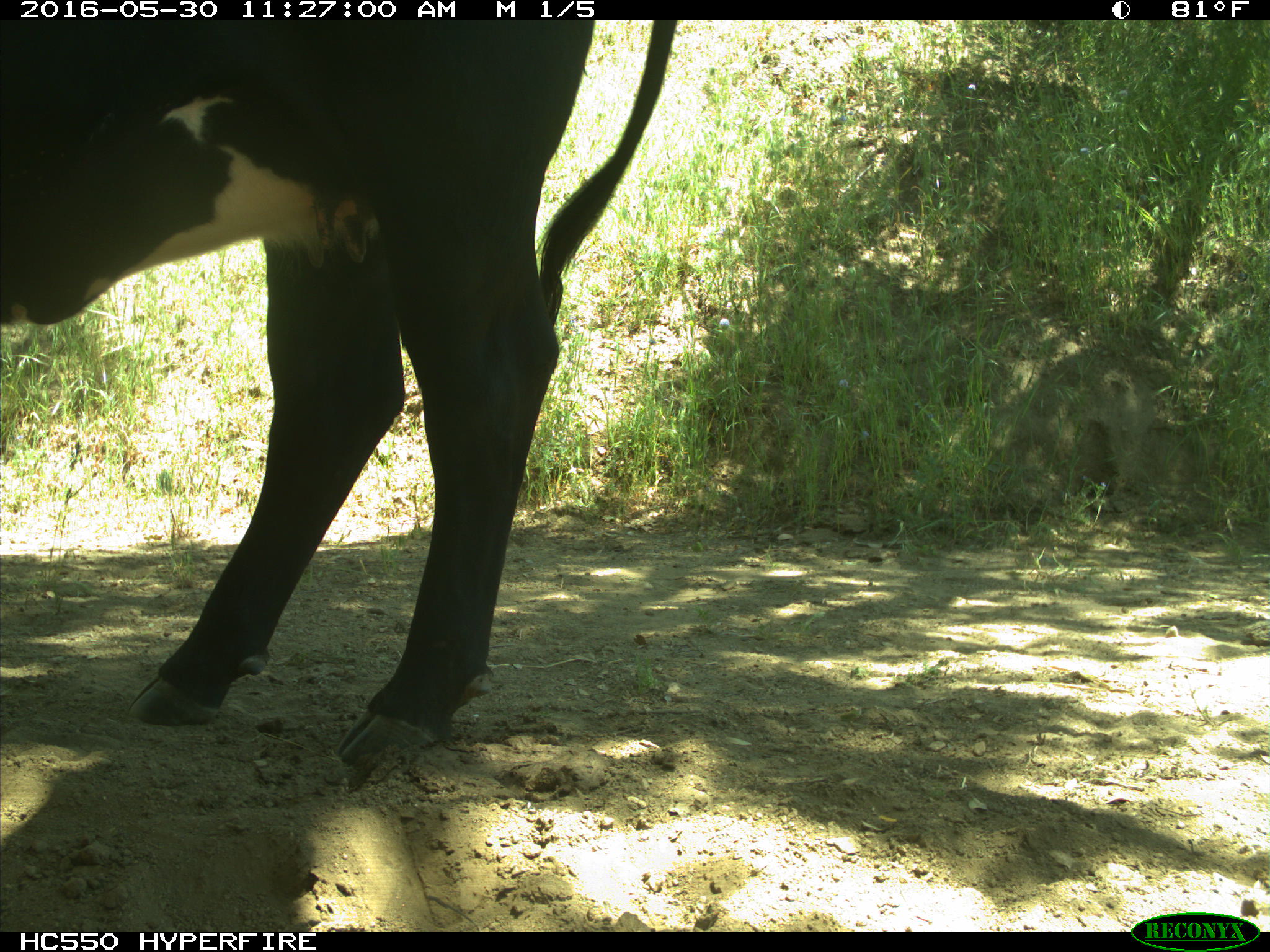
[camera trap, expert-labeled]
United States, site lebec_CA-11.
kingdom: Animalia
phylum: Chordata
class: Mammalia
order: Artiodactyla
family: Bovidae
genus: Bos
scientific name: Bos taurus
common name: domestic cow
Bos taurus (domestic cow).